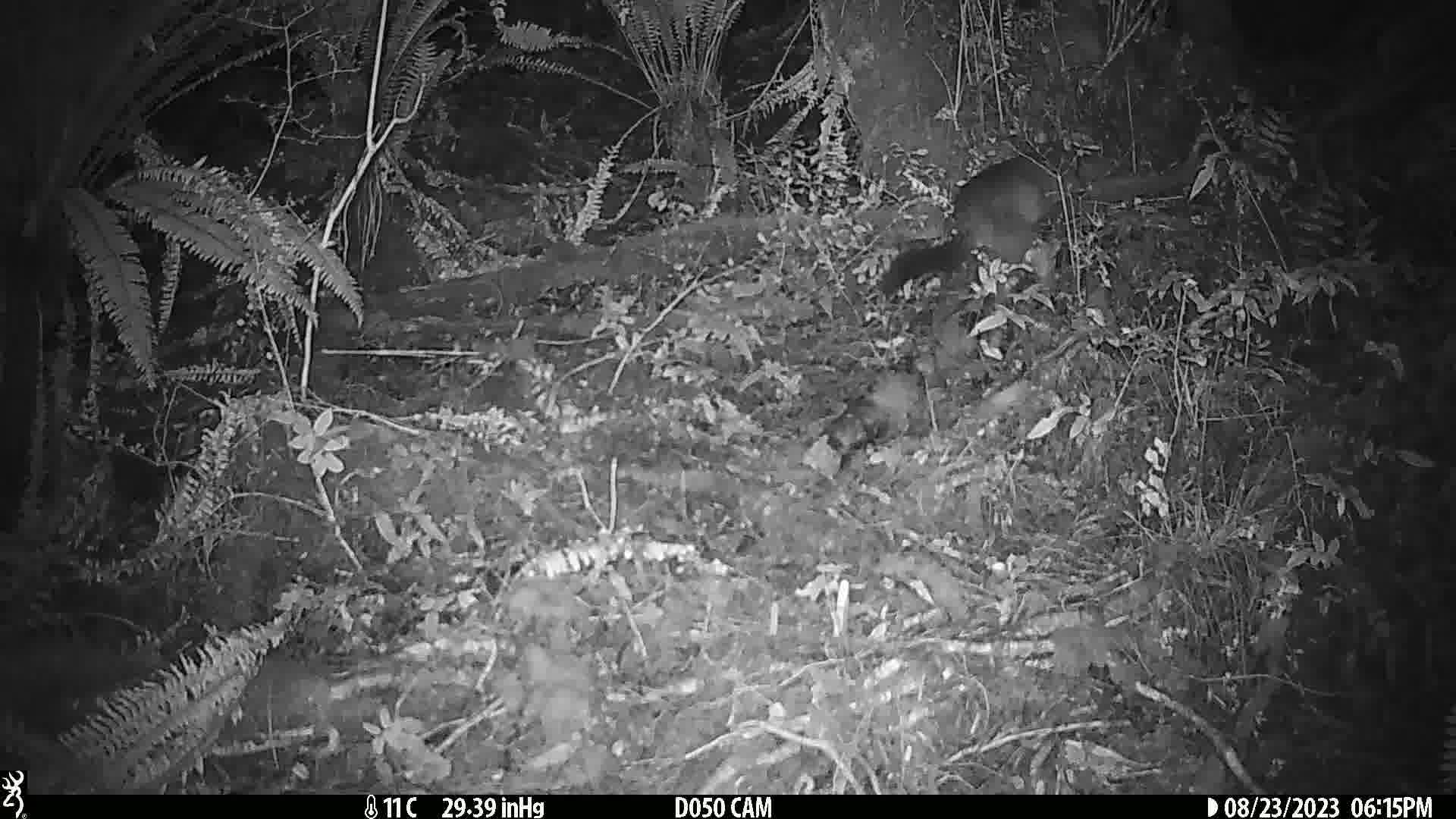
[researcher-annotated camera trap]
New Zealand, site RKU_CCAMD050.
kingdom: Animalia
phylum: Chordata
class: Mammalia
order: Diprotodontia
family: Phalangeridae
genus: Trichosurus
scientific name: Trichosurus vulpecula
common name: common brushtail possum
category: possum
Possum (common brushtail possum) (Trichosurus vulpecula).